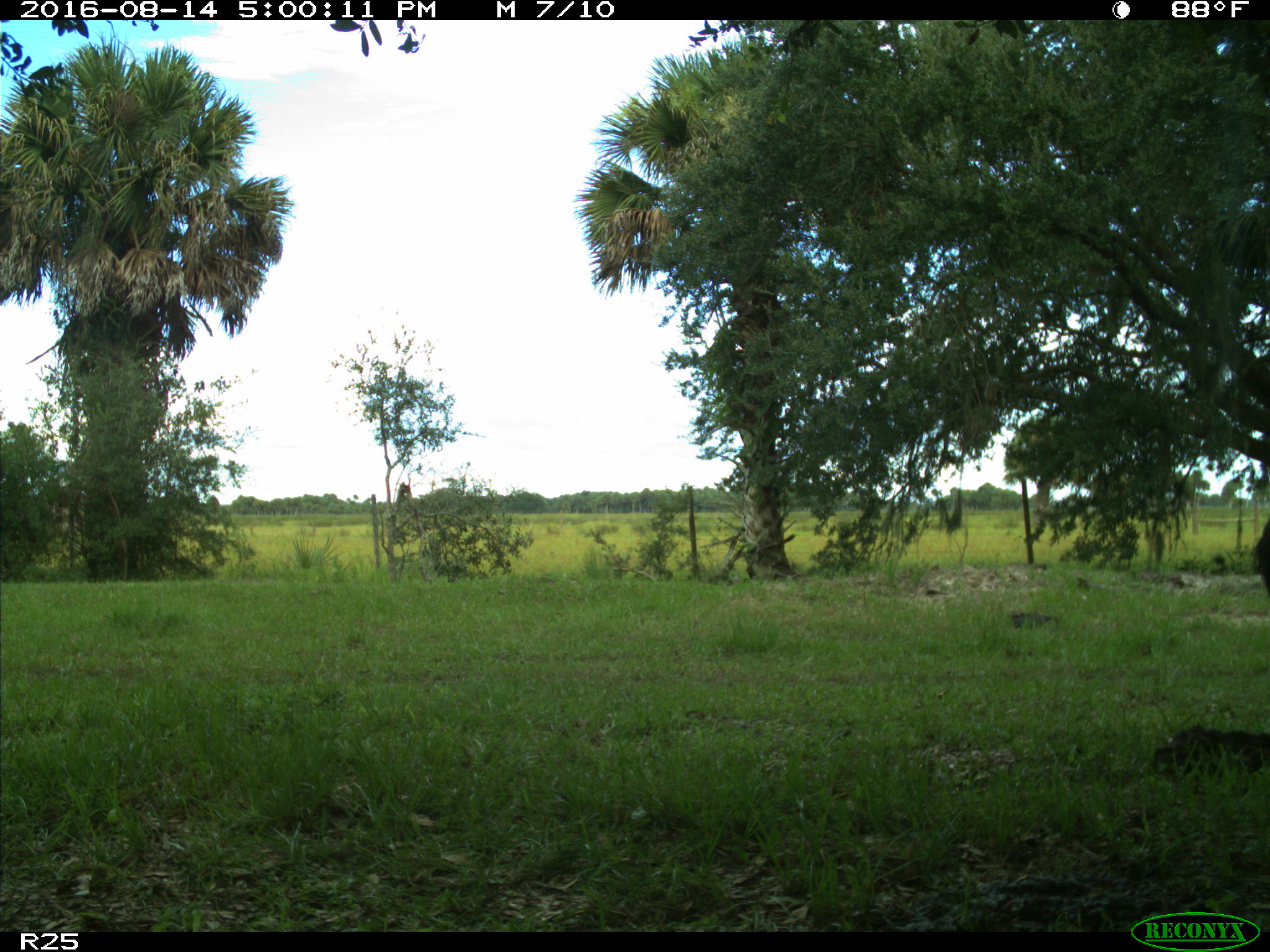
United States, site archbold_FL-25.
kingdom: Animalia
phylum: Chordata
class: Mammalia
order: Artiodactyla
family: Bovidae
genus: Bos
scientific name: Bos taurus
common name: domestic cow